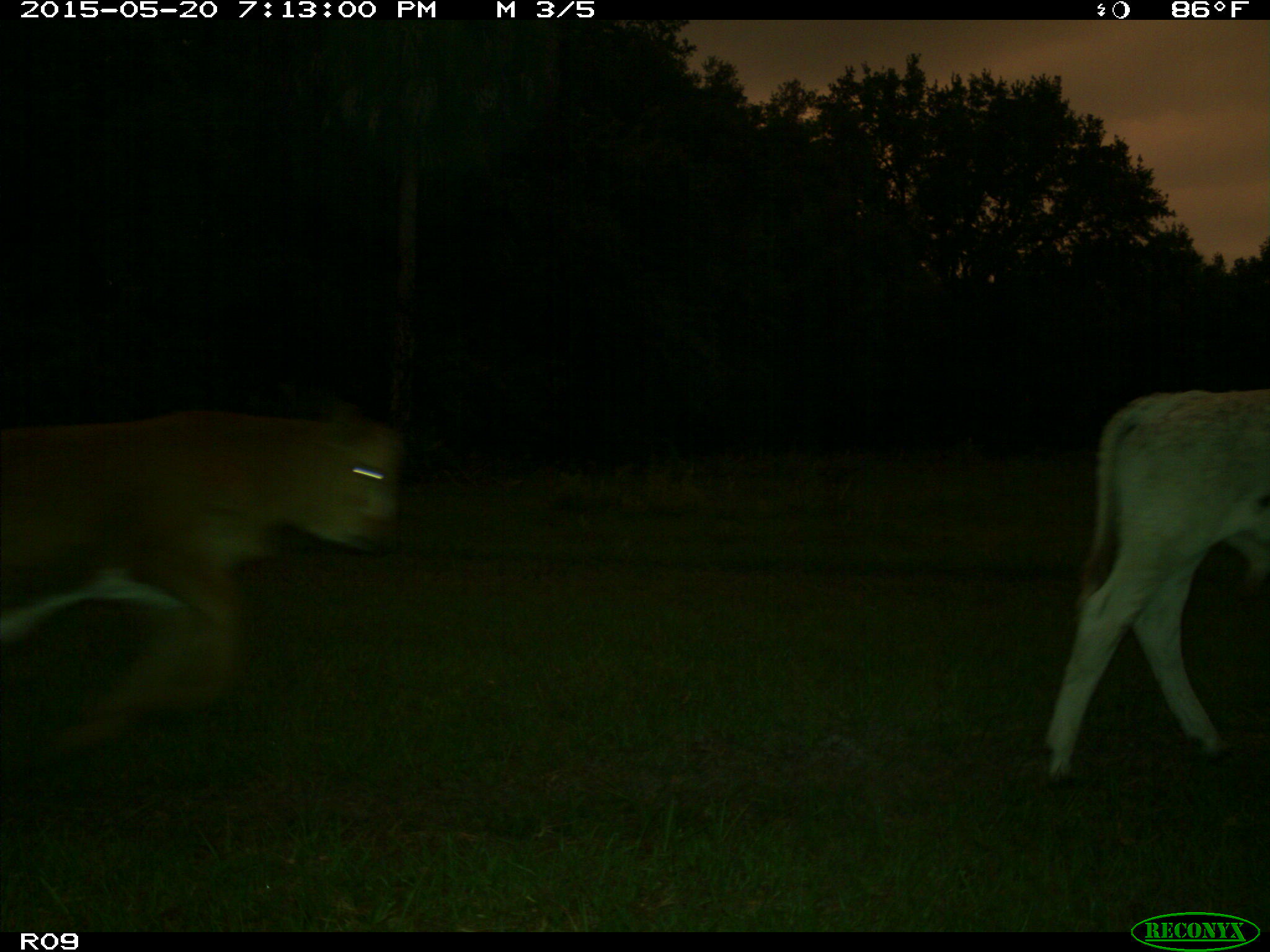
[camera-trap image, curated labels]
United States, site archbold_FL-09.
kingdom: Animalia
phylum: Chordata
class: Mammalia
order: Artiodactyla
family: Bovidae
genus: Bos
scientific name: Bos taurus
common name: domestic cow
Bos taurus (domestic cow).